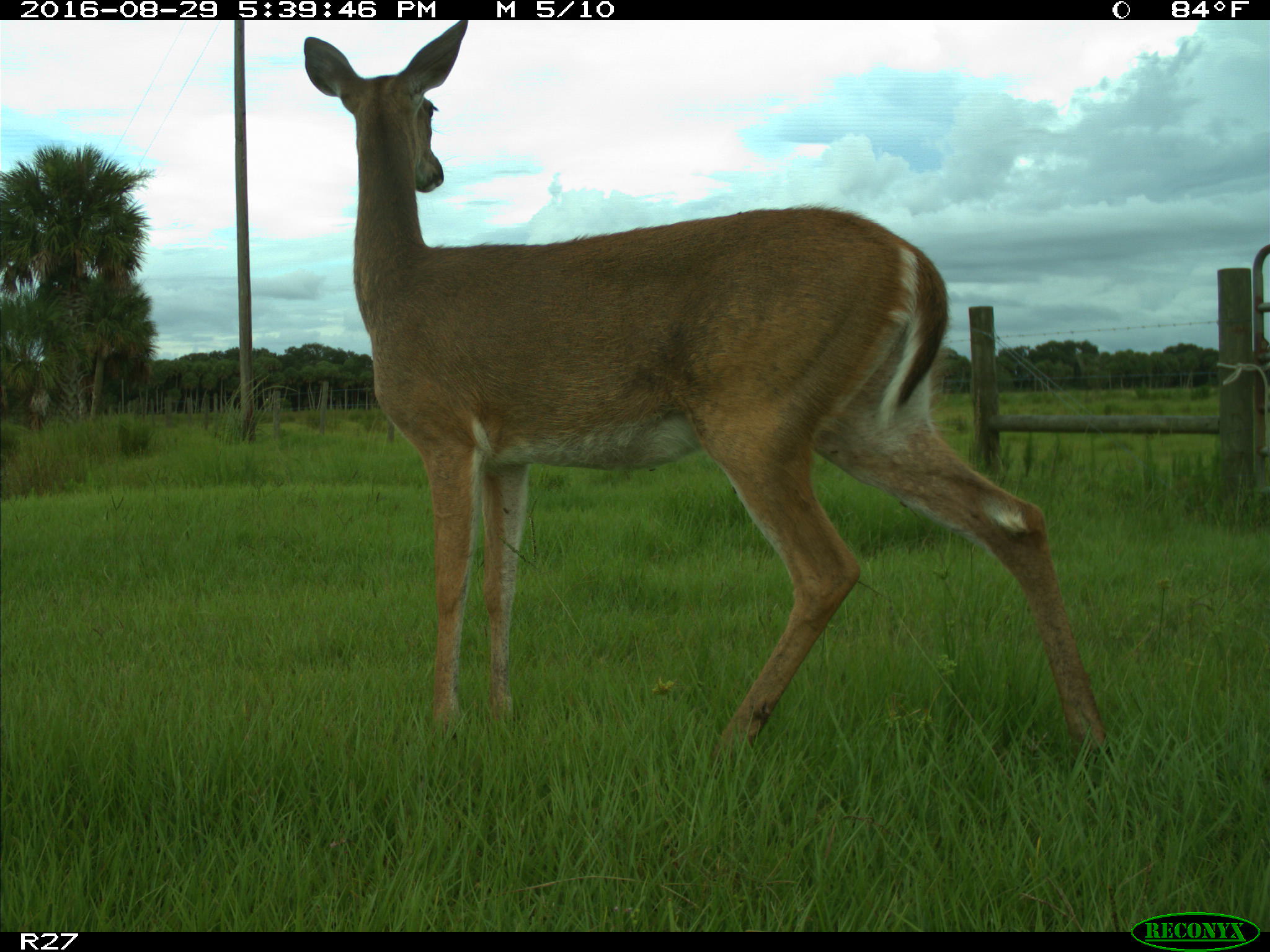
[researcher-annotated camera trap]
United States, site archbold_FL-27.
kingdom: Animalia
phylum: Chordata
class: Mammalia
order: Artiodactyla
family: Cervidae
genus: Odocoileus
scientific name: Odocoileus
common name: deer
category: unidentified deer